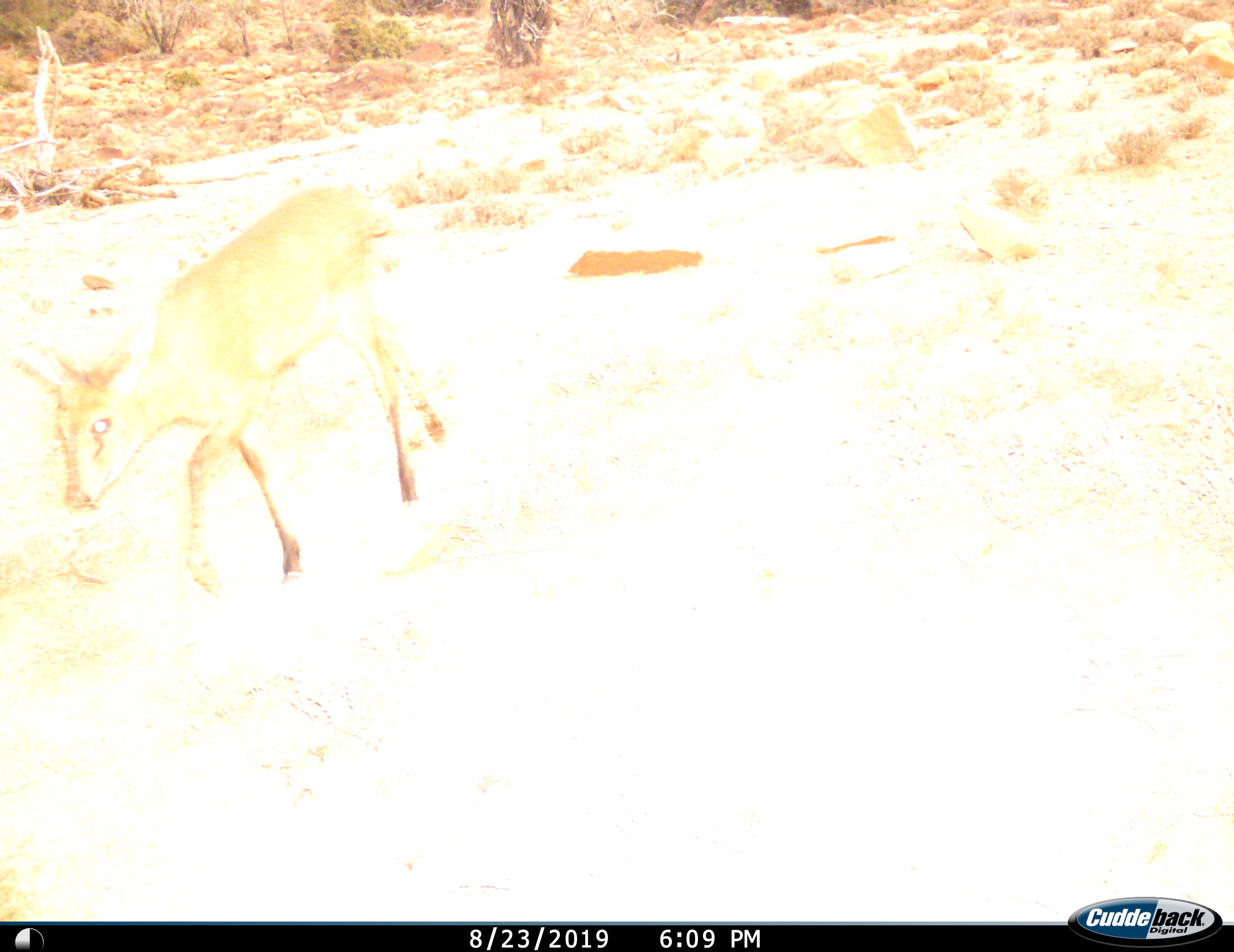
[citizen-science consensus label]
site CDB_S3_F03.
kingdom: Animalia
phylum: Chordata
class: Mammalia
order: Artiodactyla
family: Bovidae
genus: Sylvicapra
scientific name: Sylvicapra grimmia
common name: common duiker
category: duikercommongrey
Duikercommongrey (common duiker) (Sylvicapra grimmia), count 1. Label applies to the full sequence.